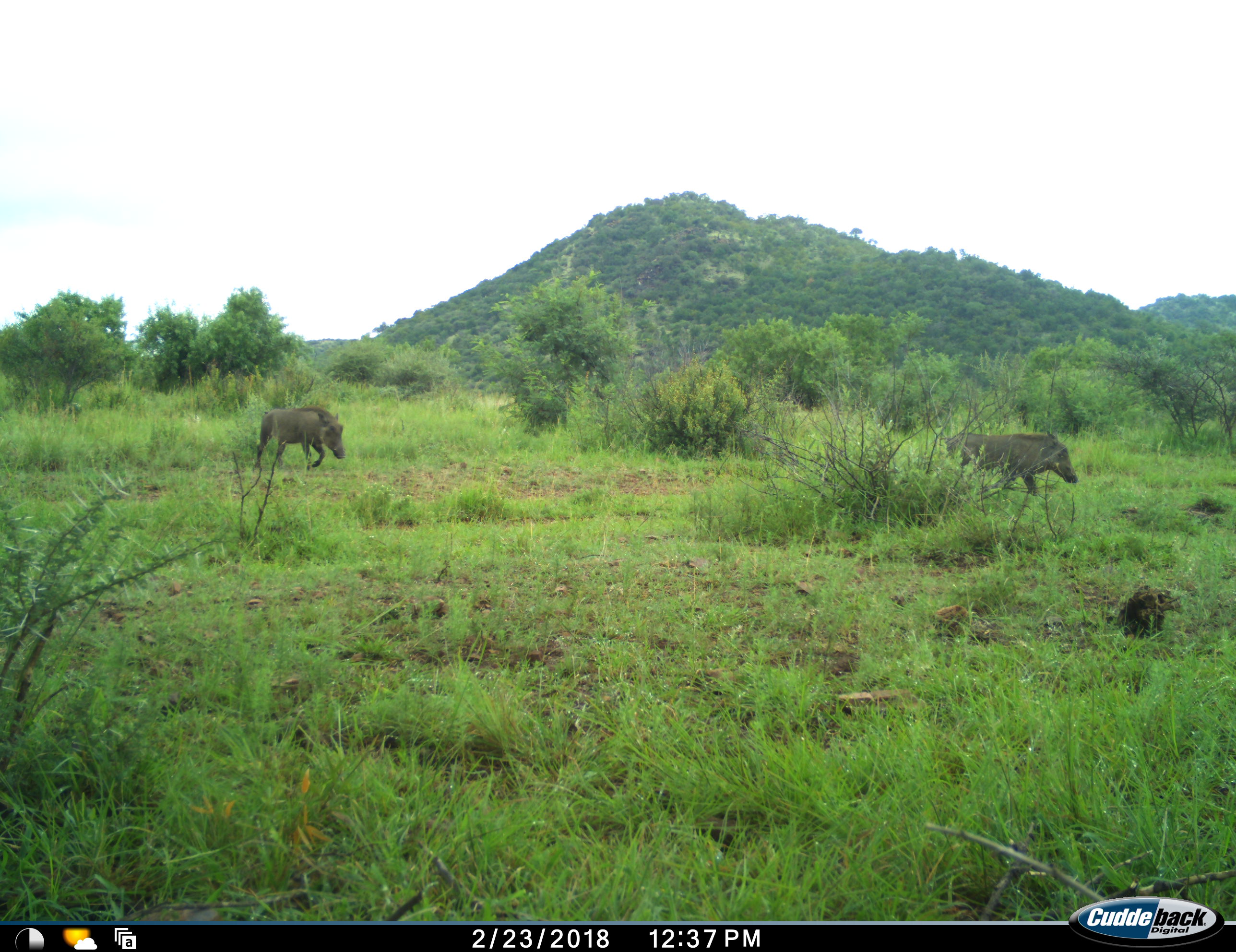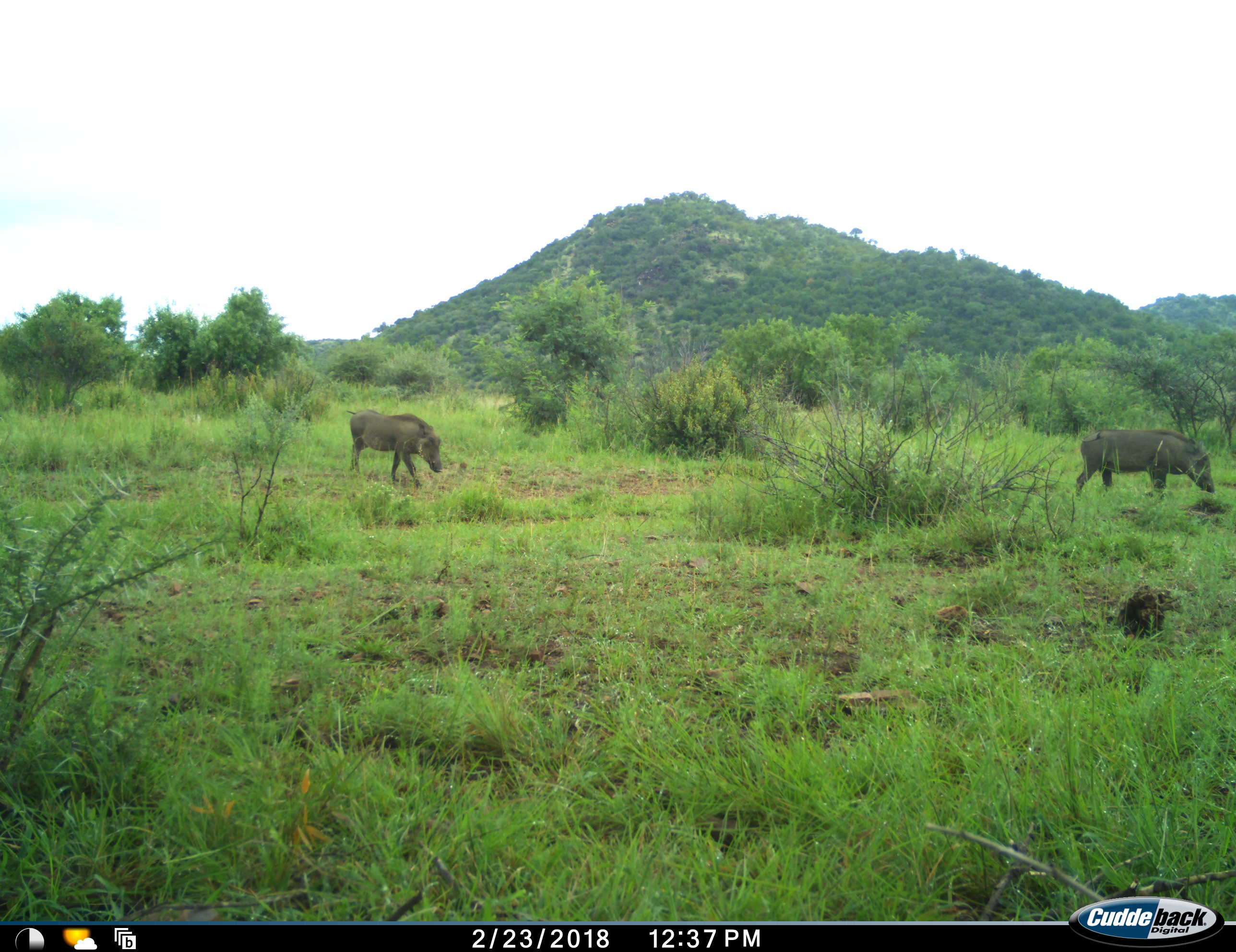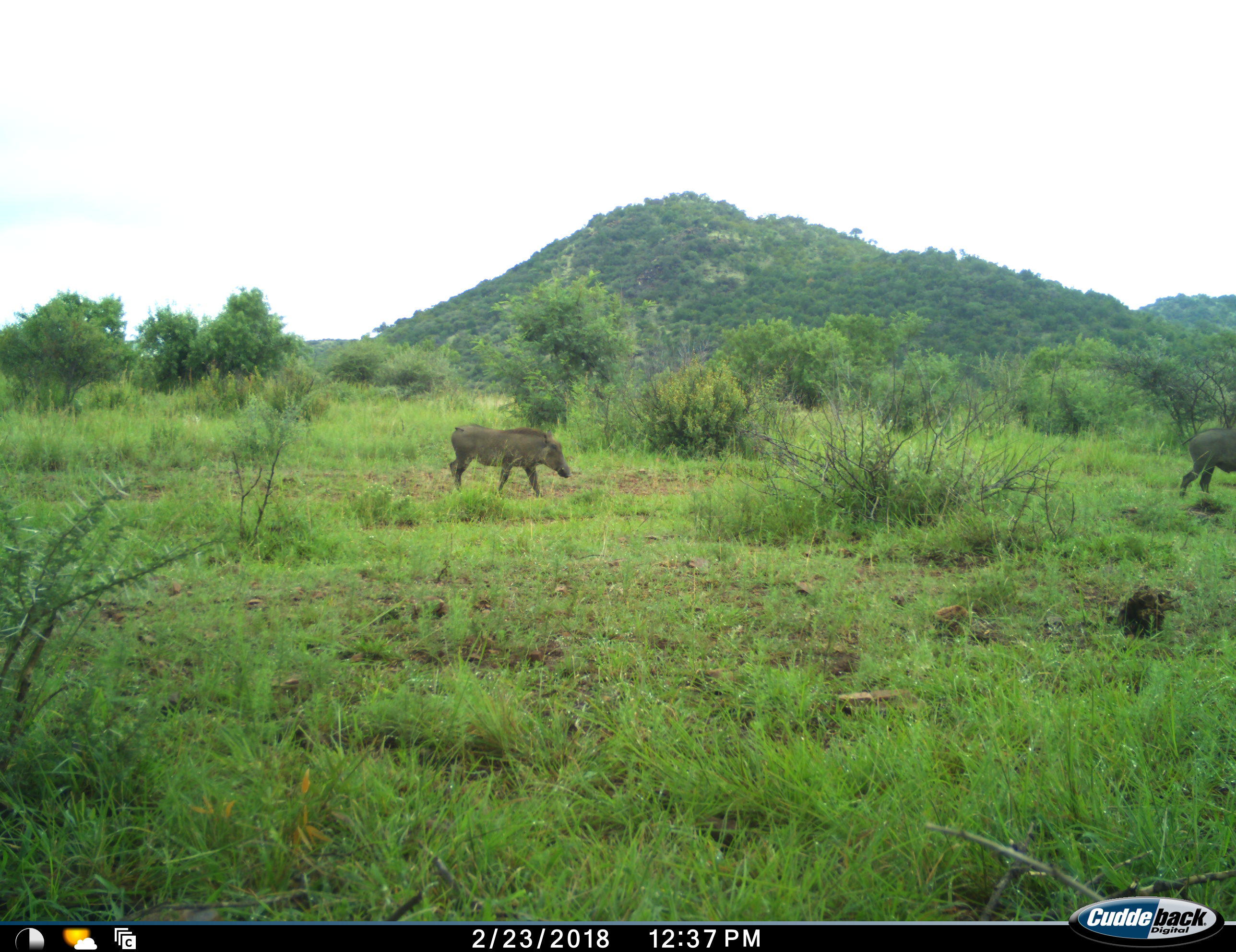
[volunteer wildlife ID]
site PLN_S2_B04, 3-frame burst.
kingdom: Animalia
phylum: Chordata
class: Mammalia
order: Artiodactyla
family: Suidae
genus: Phacochoerus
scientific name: Phacochoerus africanus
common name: warthog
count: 2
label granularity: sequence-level